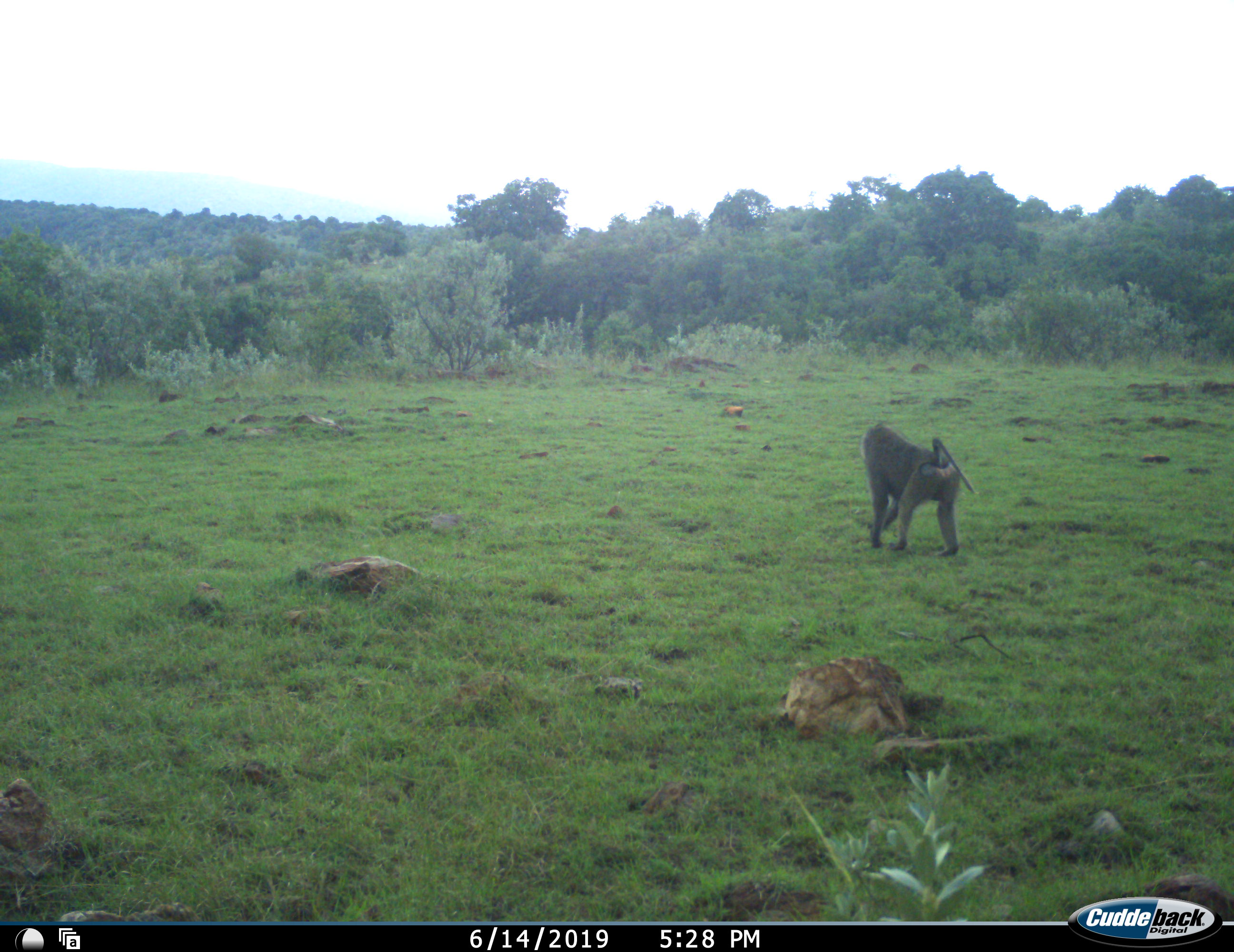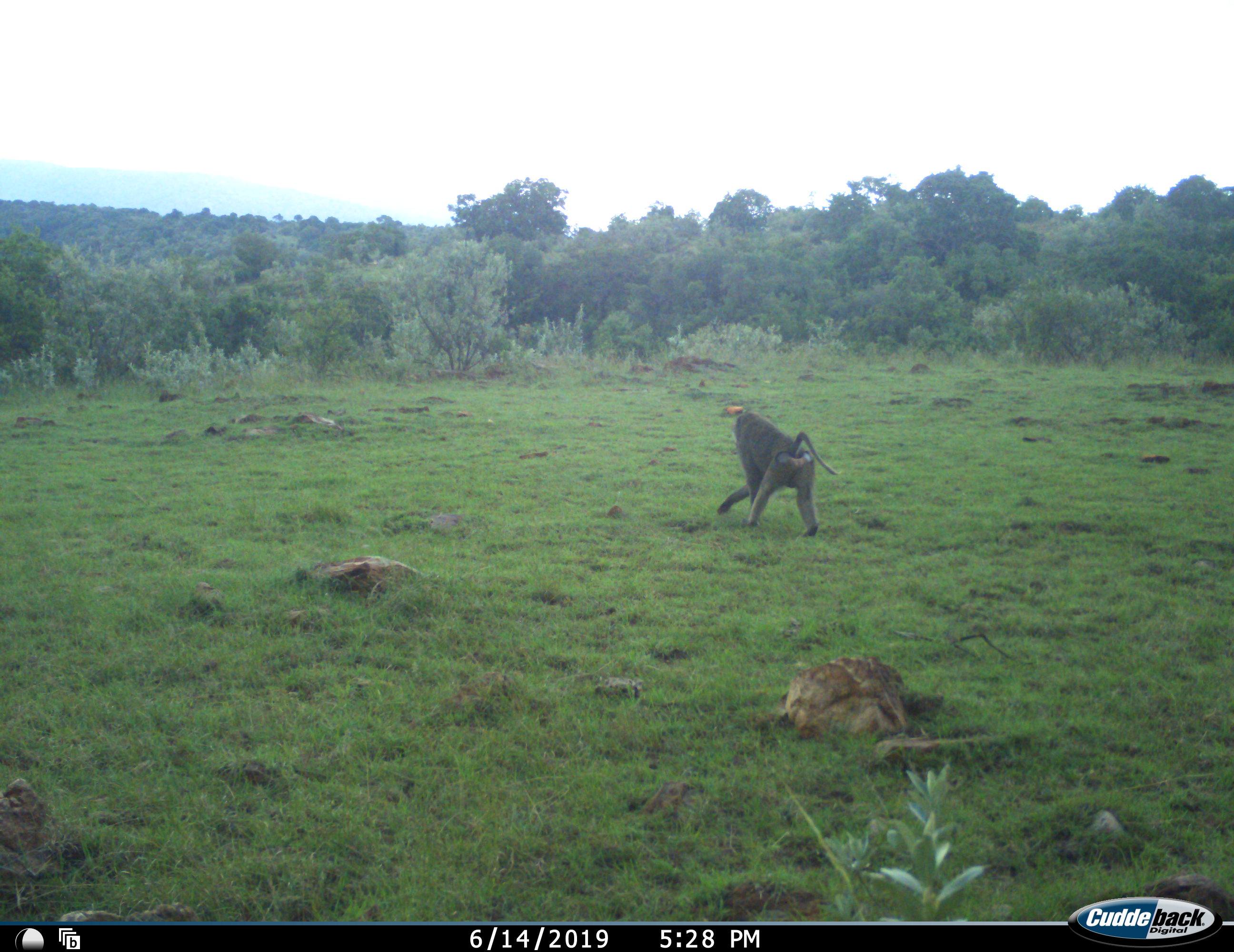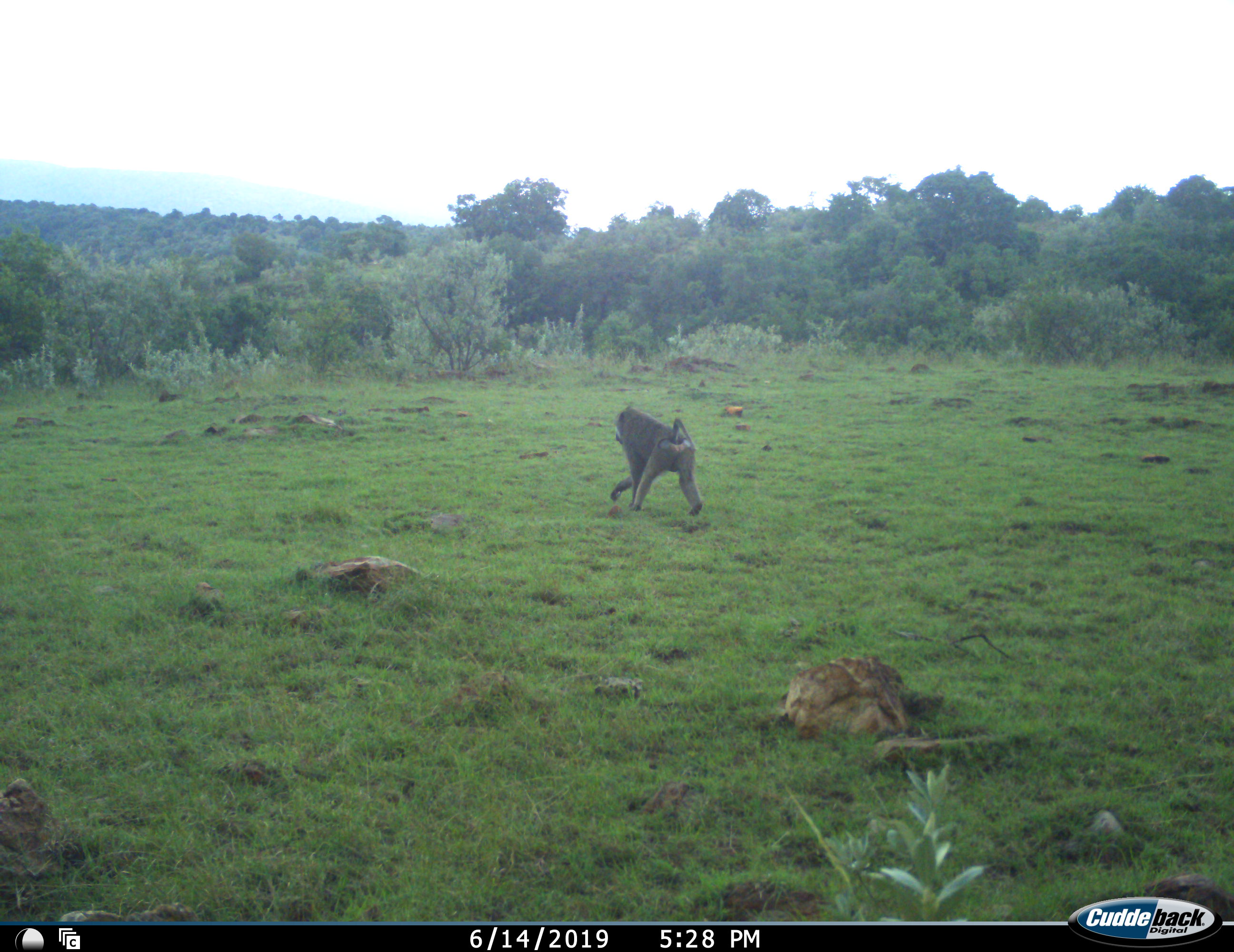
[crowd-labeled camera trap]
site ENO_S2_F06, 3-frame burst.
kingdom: Animalia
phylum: Chordata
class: Mammalia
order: Primates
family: Cercopithecidae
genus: Papio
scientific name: Papio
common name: baboon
Baboon (Papio), count 1. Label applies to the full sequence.